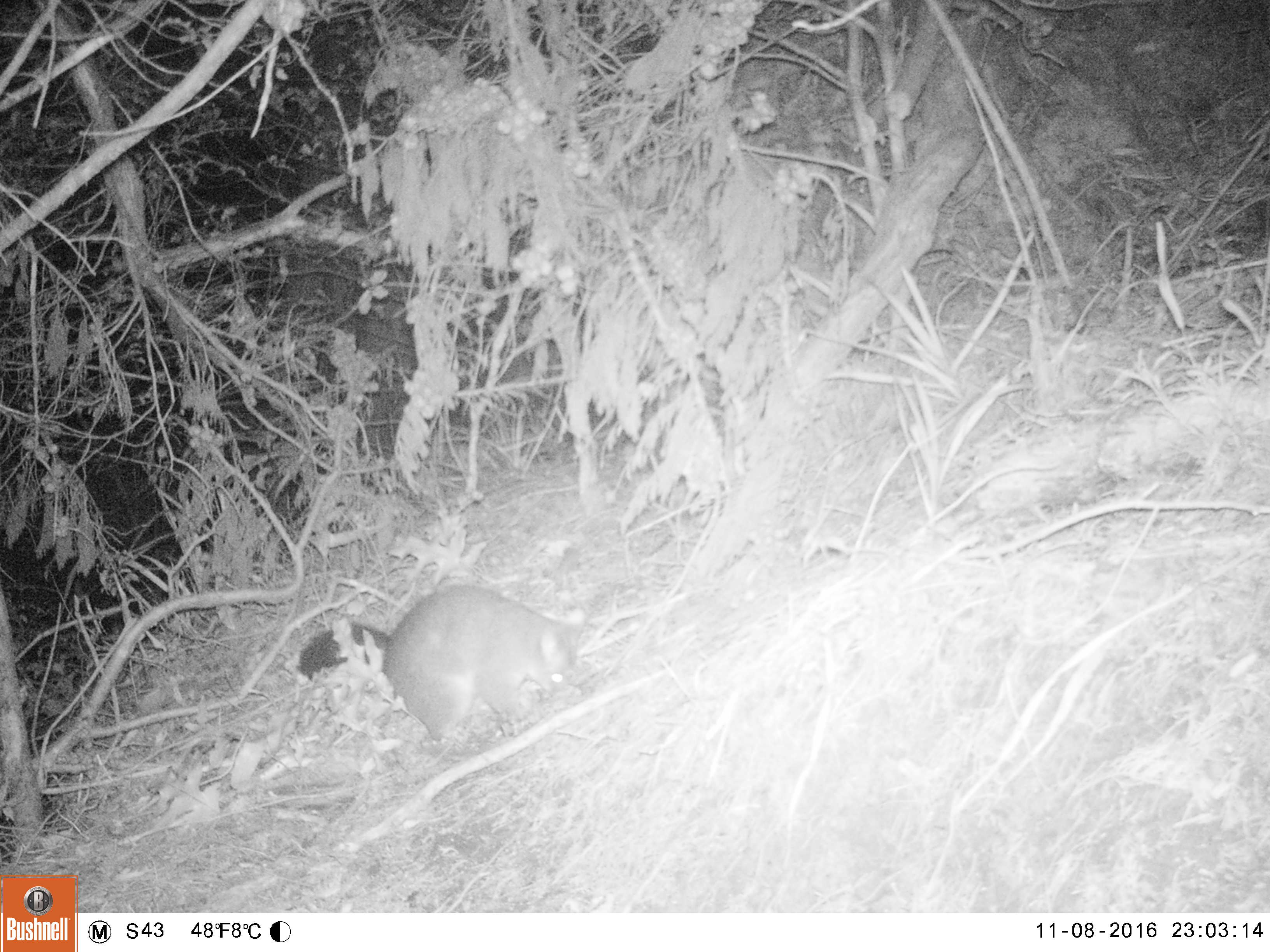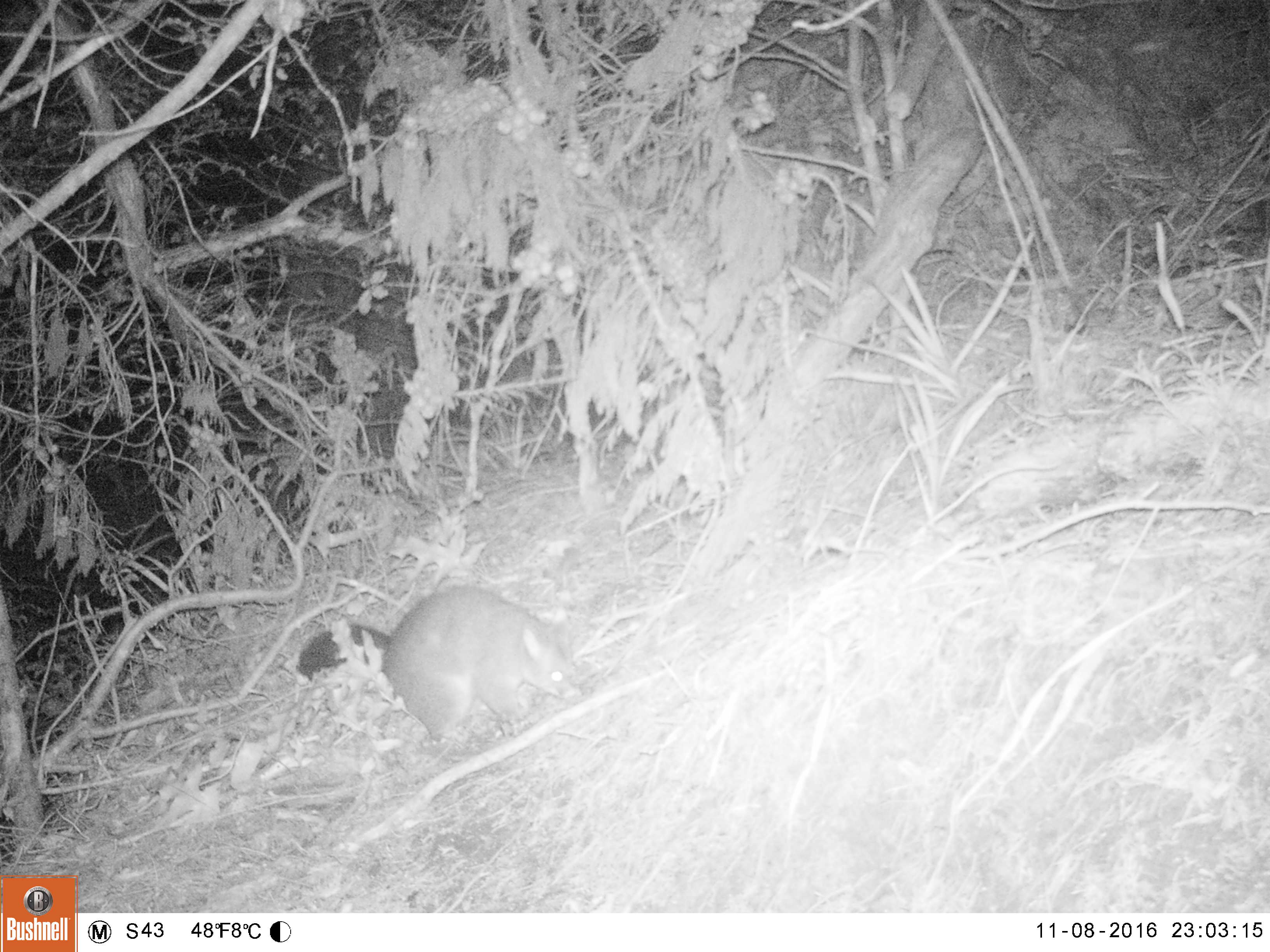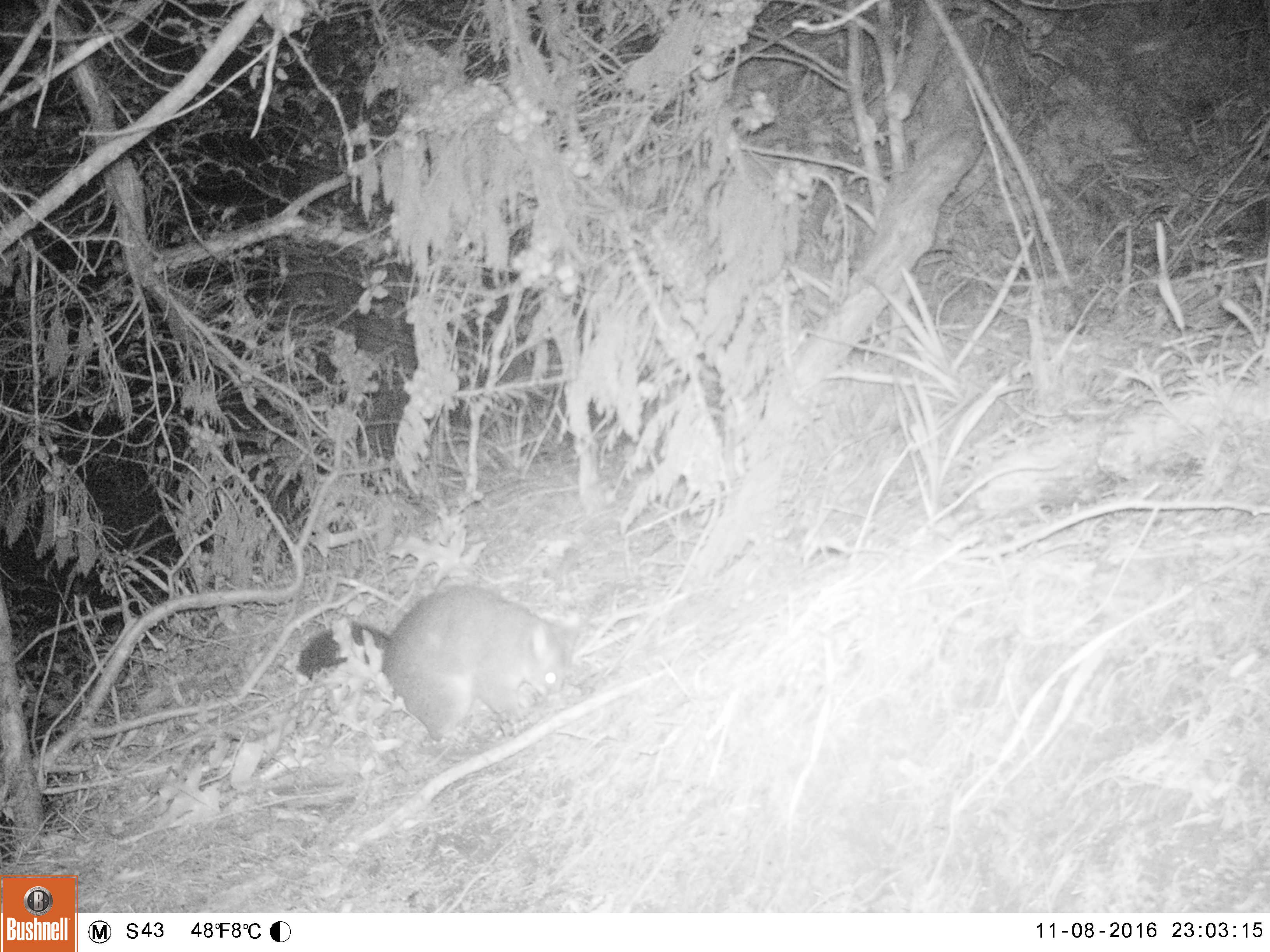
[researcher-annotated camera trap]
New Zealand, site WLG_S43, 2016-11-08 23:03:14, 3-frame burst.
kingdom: Animalia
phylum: Chordata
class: Mammalia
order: Diprotodontia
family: Phalangeridae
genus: Trichosurus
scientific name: Trichosurus vulpecula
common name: common brushtail possum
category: possum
Possum (common brushtail possum) (Trichosurus vulpecula).